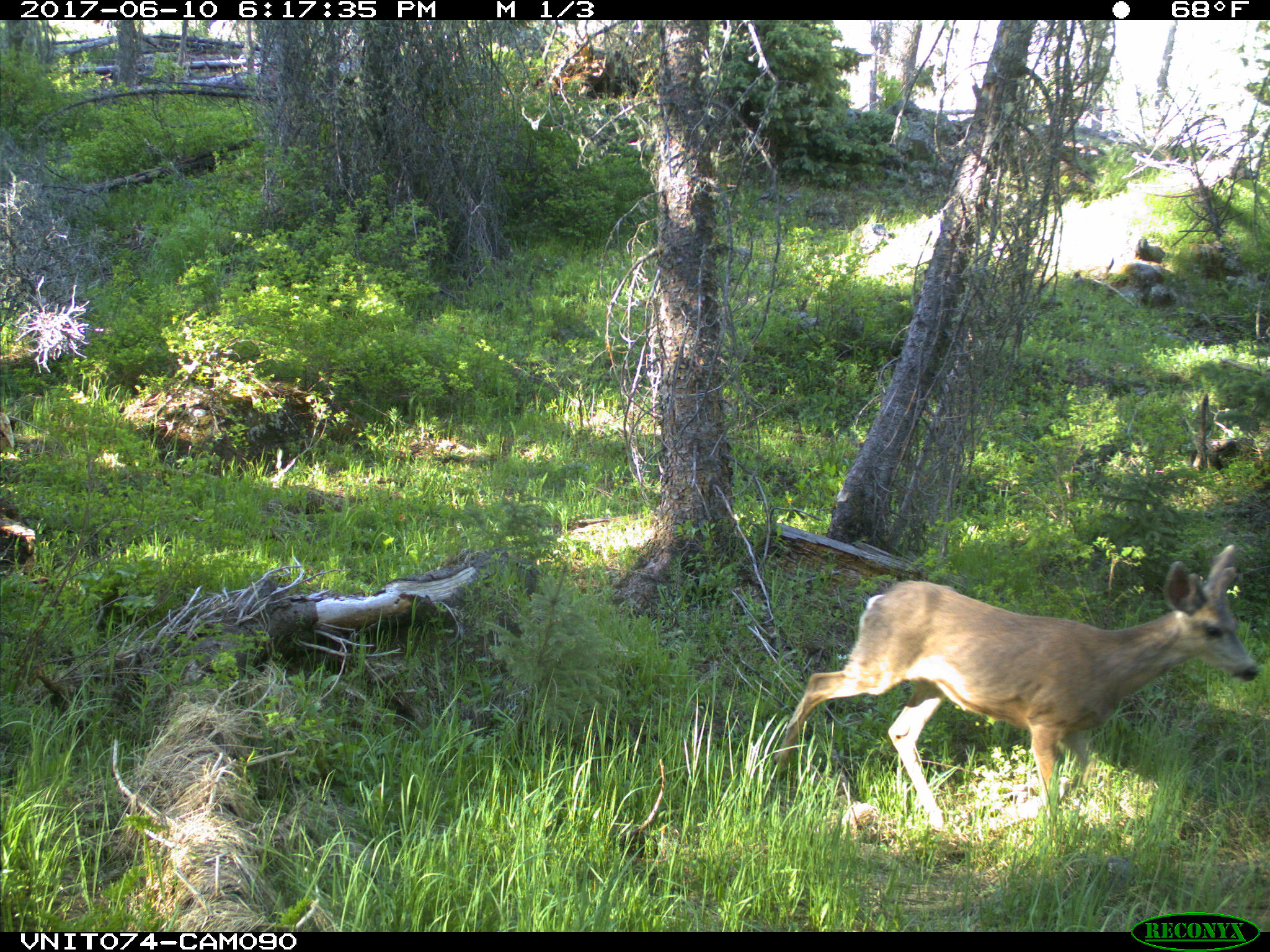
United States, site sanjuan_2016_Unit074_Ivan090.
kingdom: Animalia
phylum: Chordata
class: Mammalia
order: Artiodactyla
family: Cervidae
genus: Odocoileus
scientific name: Odocoileus hemionus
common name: mule deer